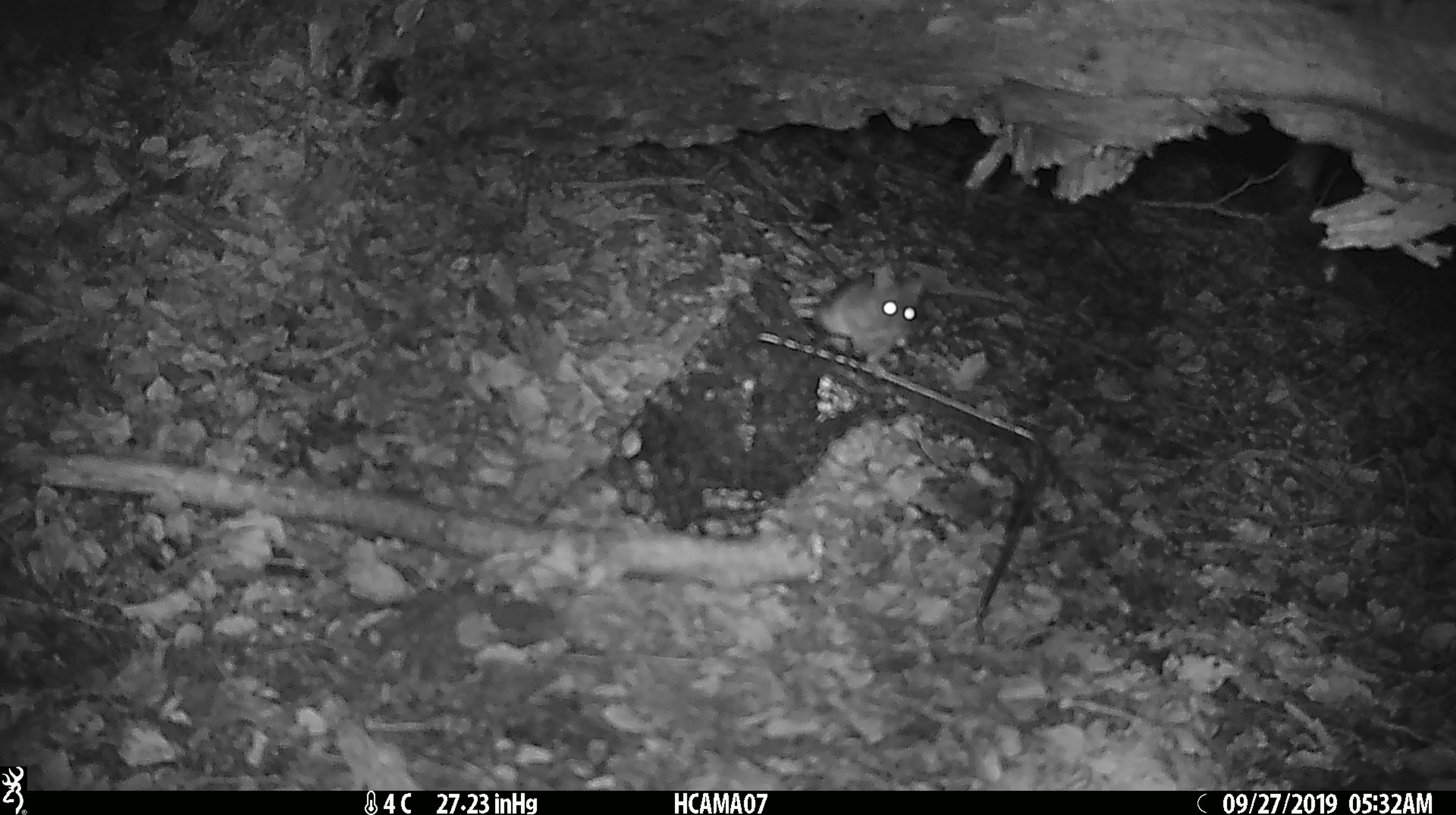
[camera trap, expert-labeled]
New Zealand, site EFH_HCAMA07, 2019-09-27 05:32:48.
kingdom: Animalia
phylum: Chordata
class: Mammalia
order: Rodentia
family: Muridae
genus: Mus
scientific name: Mus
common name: mouse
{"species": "mouse (Mus)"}